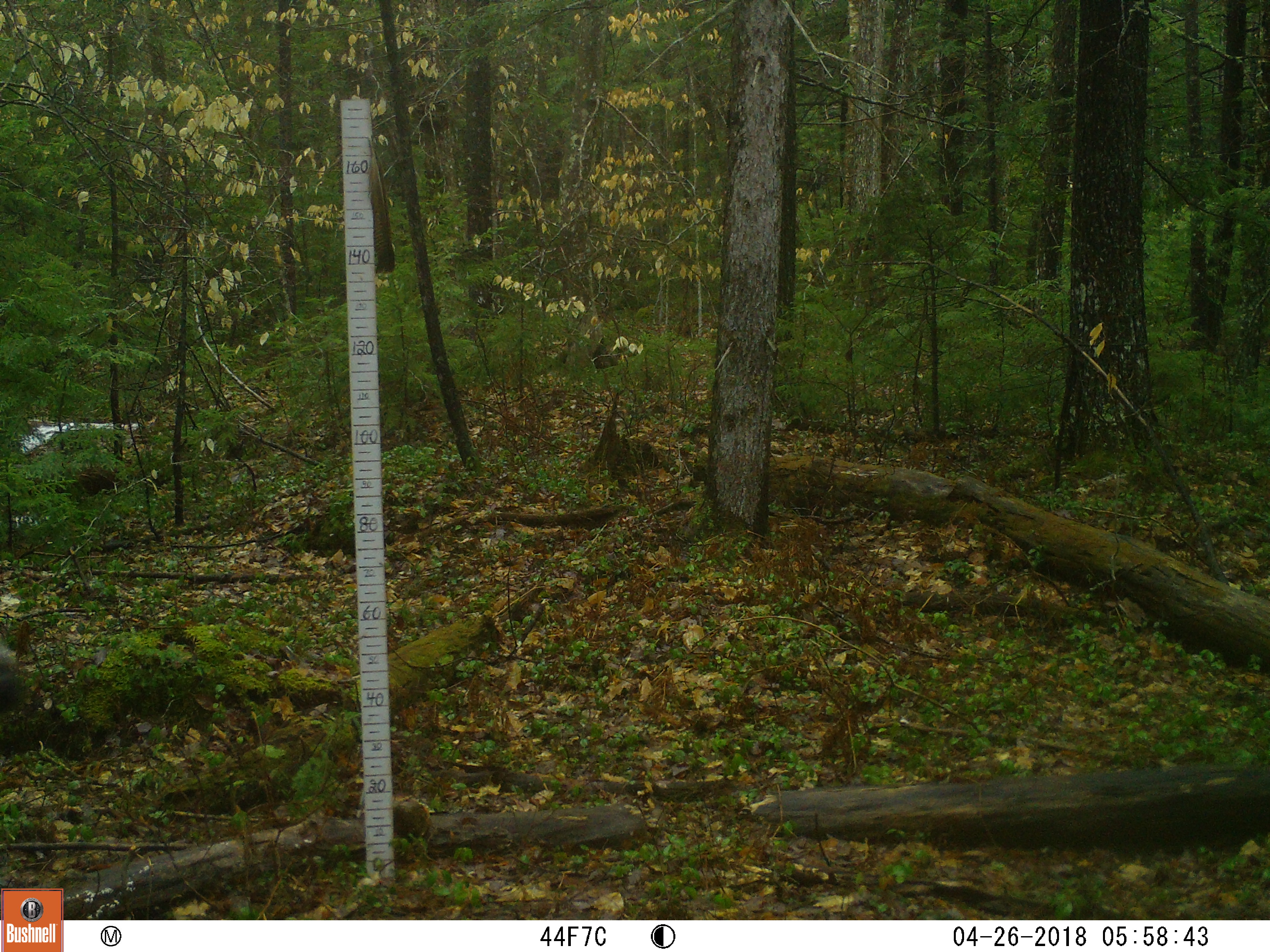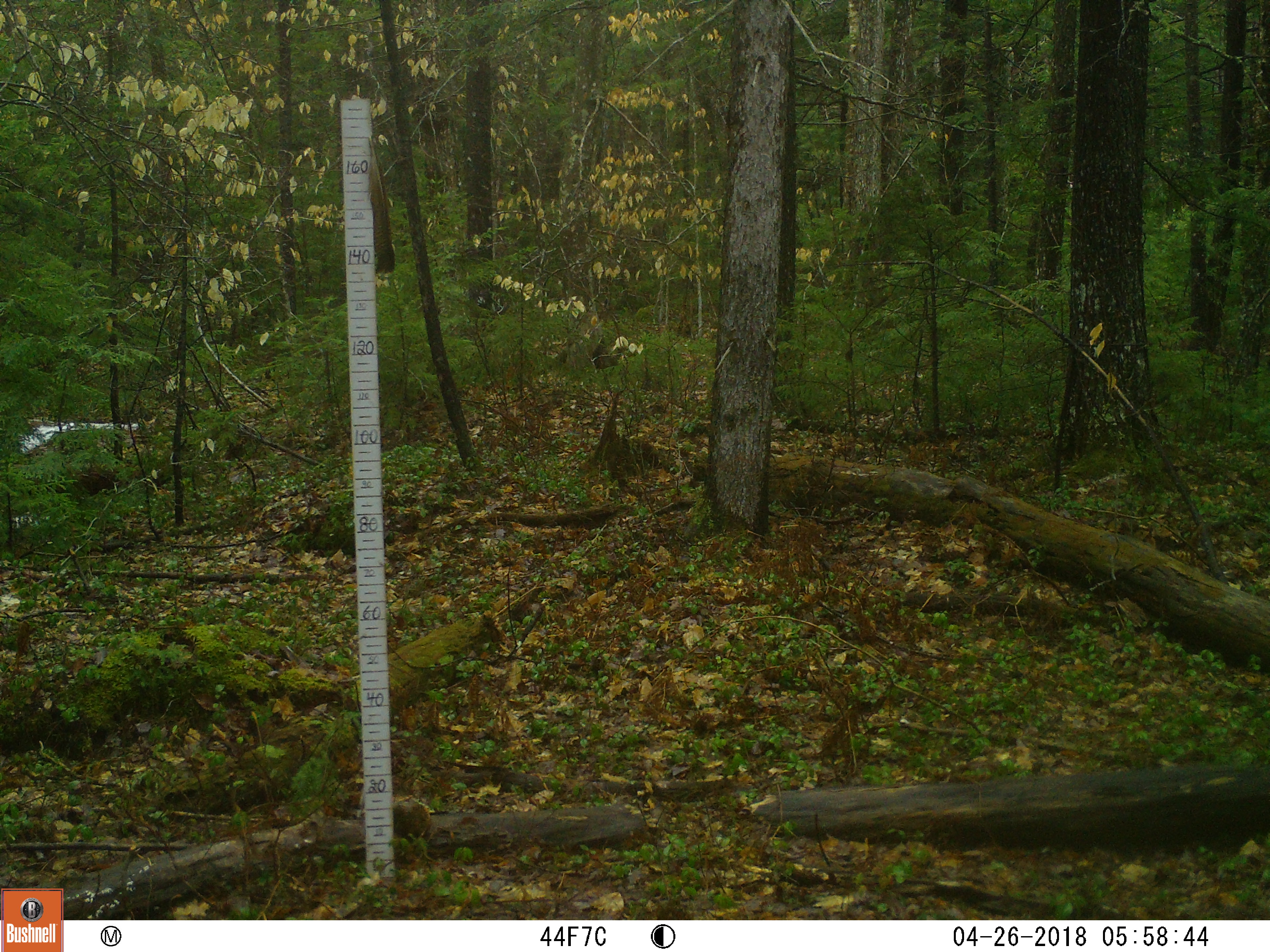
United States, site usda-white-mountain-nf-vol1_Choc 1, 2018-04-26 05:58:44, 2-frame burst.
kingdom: Animalia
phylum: Chordata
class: Mammalia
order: Artiodactyla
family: Cervidae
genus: Odocoileus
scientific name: Odocoileus virginianus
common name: white-tailed deer